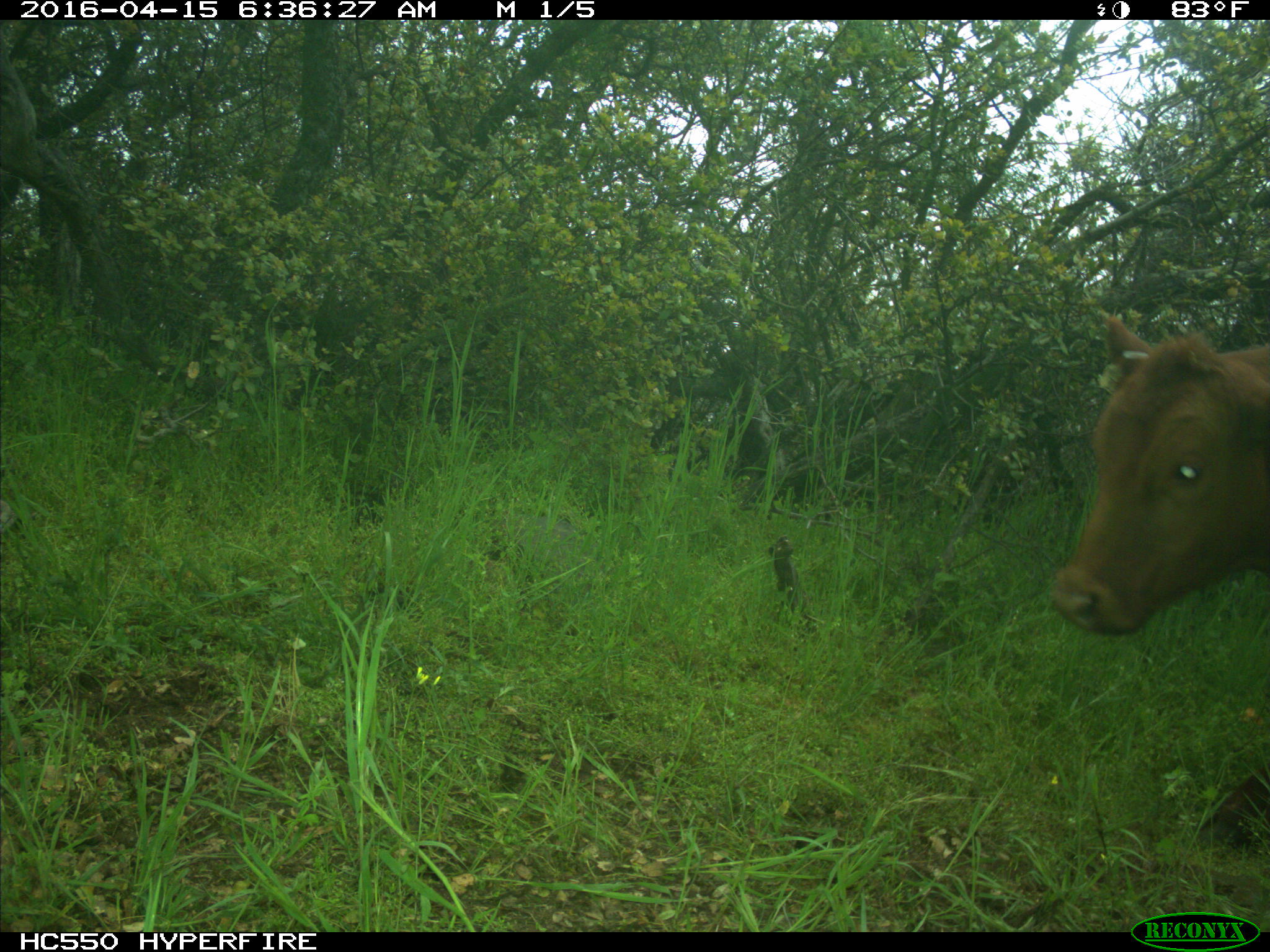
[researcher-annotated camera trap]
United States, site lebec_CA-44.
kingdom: Animalia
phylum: Chordata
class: Mammalia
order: Artiodactyla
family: Bovidae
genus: Bos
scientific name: Bos taurus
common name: domestic cow